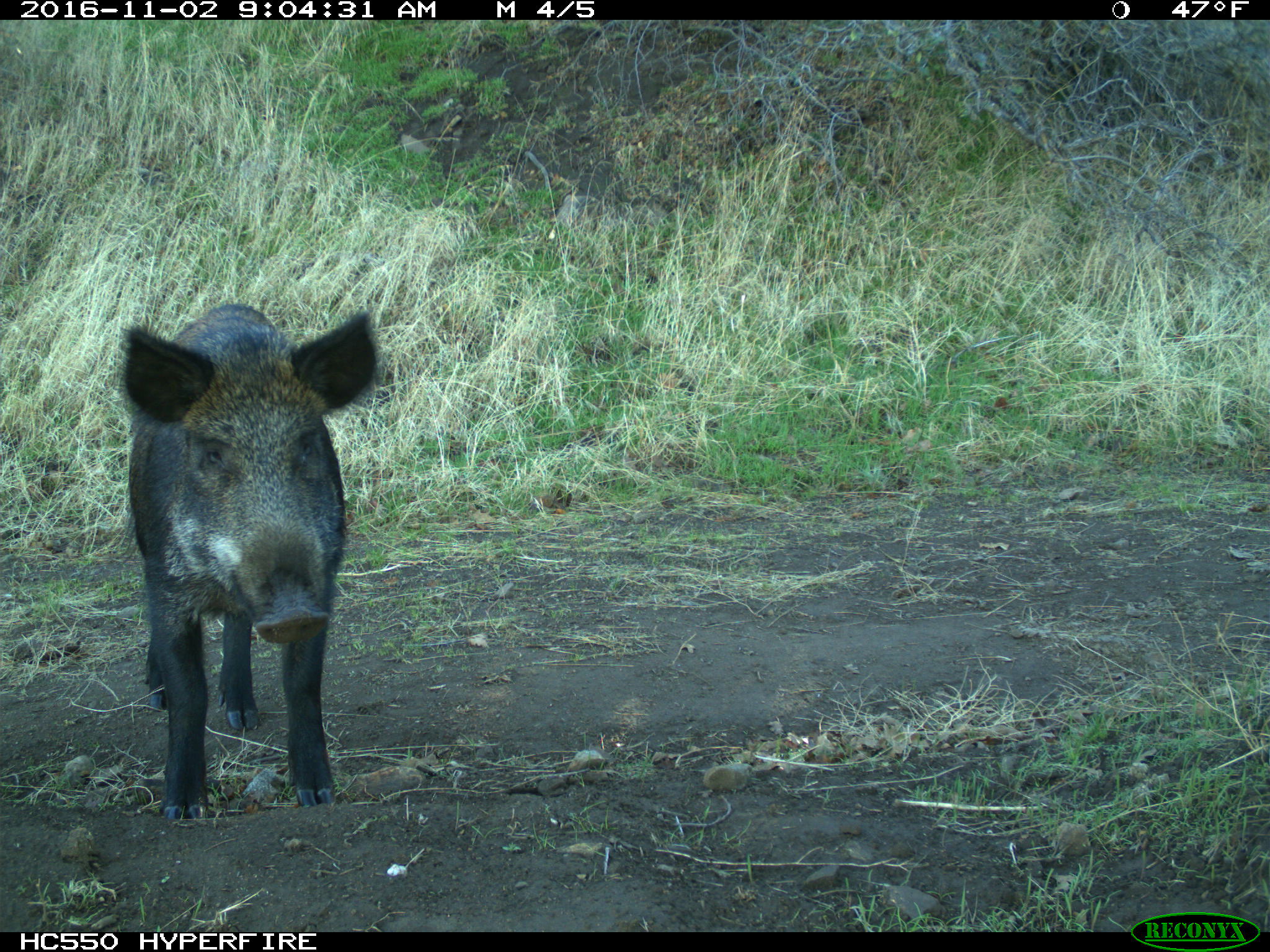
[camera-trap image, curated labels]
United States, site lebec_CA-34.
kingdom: Animalia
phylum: Chordata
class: Mammalia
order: Artiodactyla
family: Suidae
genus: Sus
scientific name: Sus scrofa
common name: wild boar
Sus scrofa (wild boar).